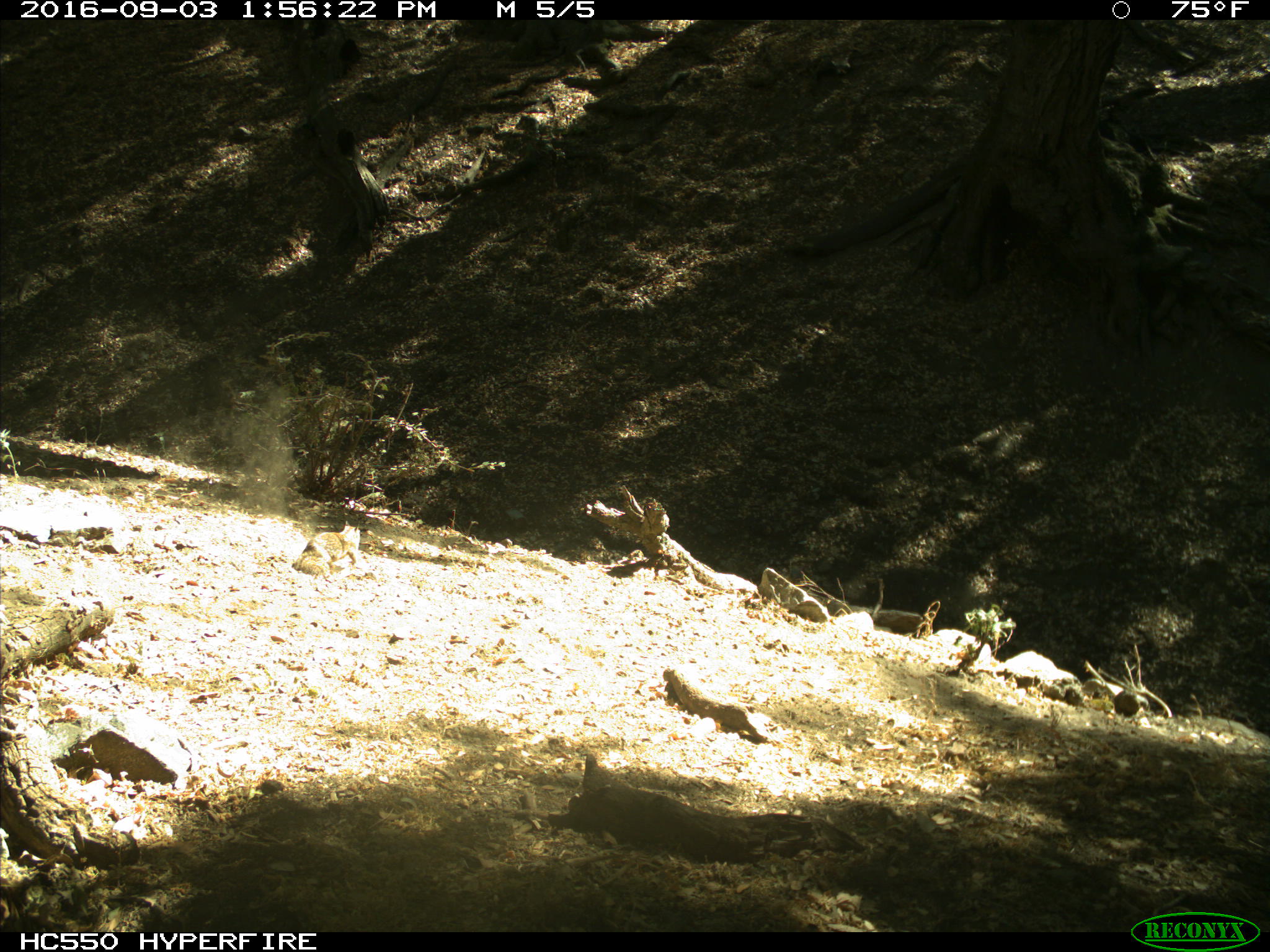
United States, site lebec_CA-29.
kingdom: Animalia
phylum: Chordata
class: Mammalia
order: Rodentia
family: Sciuridae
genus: Otospermophilus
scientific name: Otospermophilus beecheyi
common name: california ground squirrel